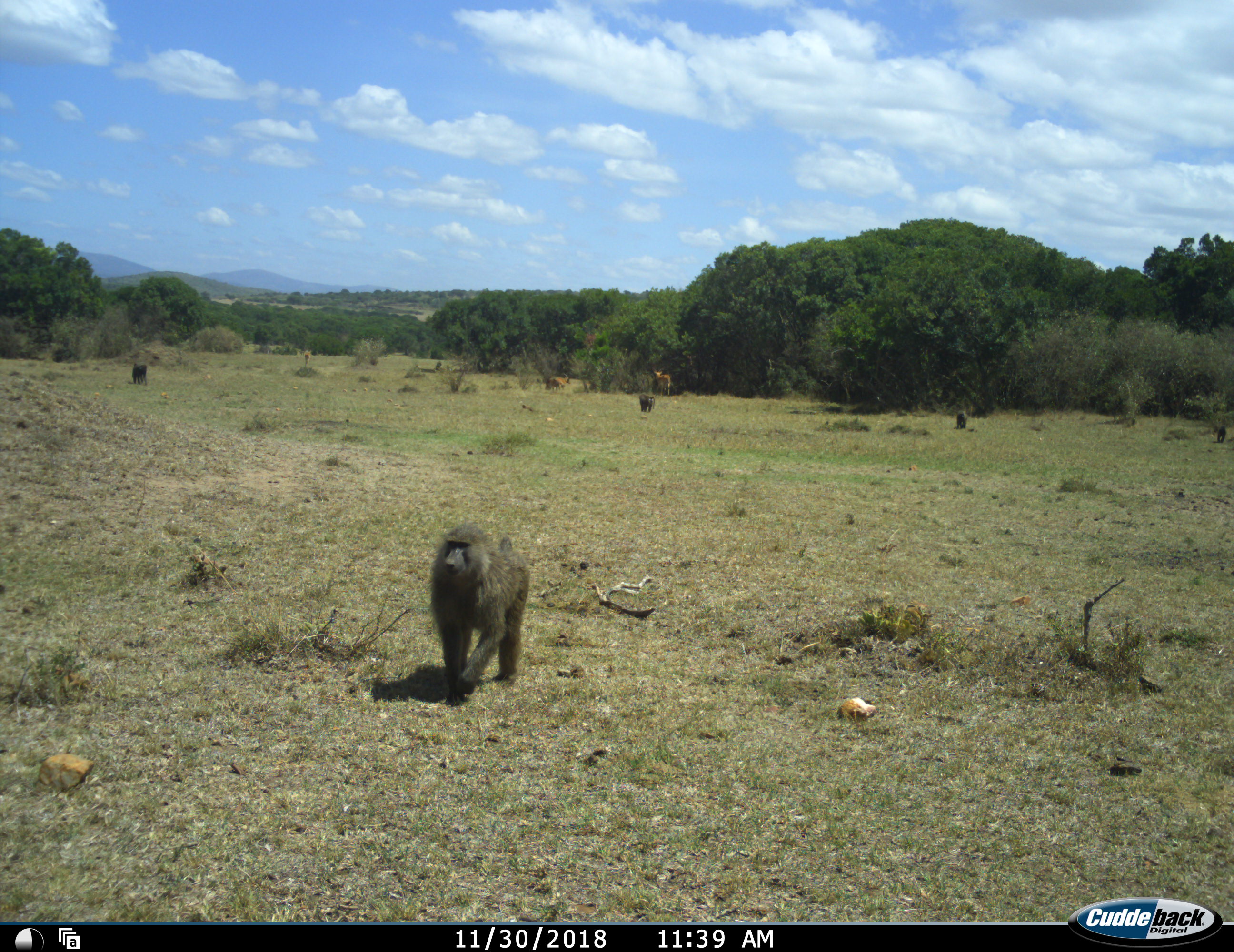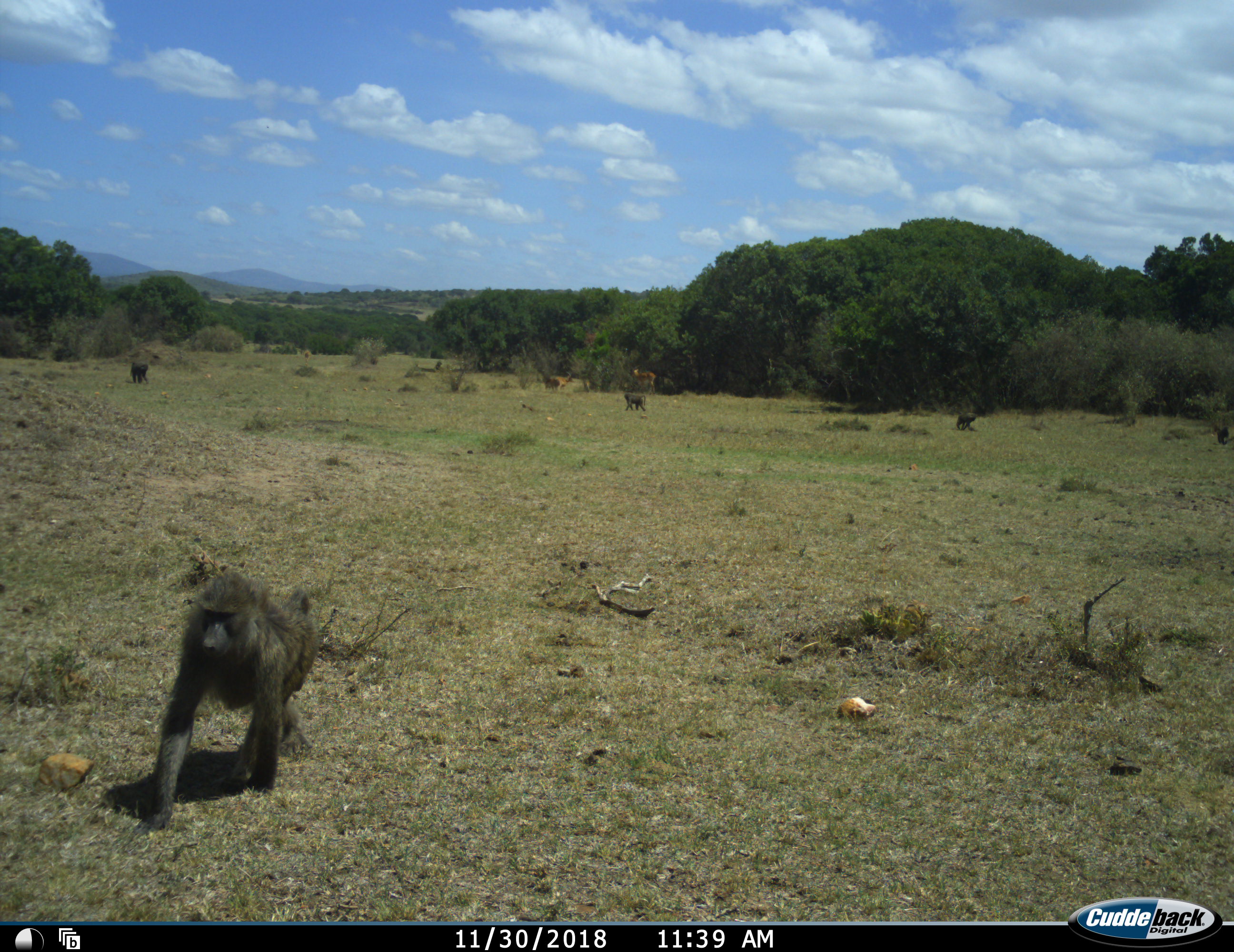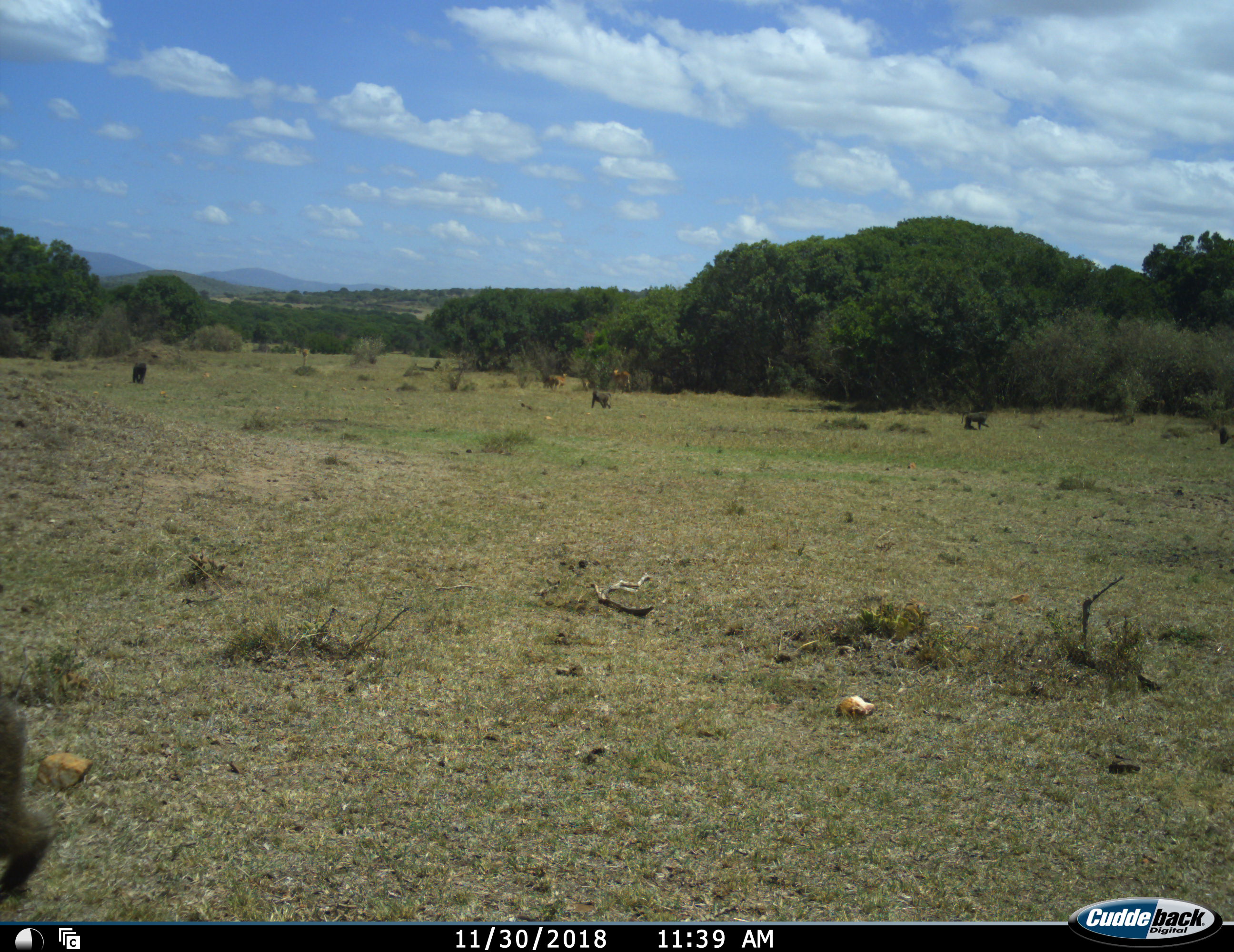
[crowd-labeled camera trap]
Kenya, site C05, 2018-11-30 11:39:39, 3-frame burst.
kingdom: Animalia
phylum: Chordata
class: Mammalia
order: Primates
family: Cercopithecidae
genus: Papio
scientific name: Papio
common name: baboon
Baboon (Papio), count 5. Behavior (volunteer vote fractions): standing 30%, resting 0%, moving 100%, interacting 0%. Young present (vote fraction): 10%. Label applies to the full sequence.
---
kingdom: Animalia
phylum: Chordata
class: Mammalia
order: Artiodactyla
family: Bovidae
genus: Aepyceros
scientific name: Aepyceros melampus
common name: impala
Impala (Aepyceros melampus), count 2. Behavior (volunteer vote fractions): standing 50%, resting 0%, moving 100%, interacting 0%. Young present (vote fraction): 0%. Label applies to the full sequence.